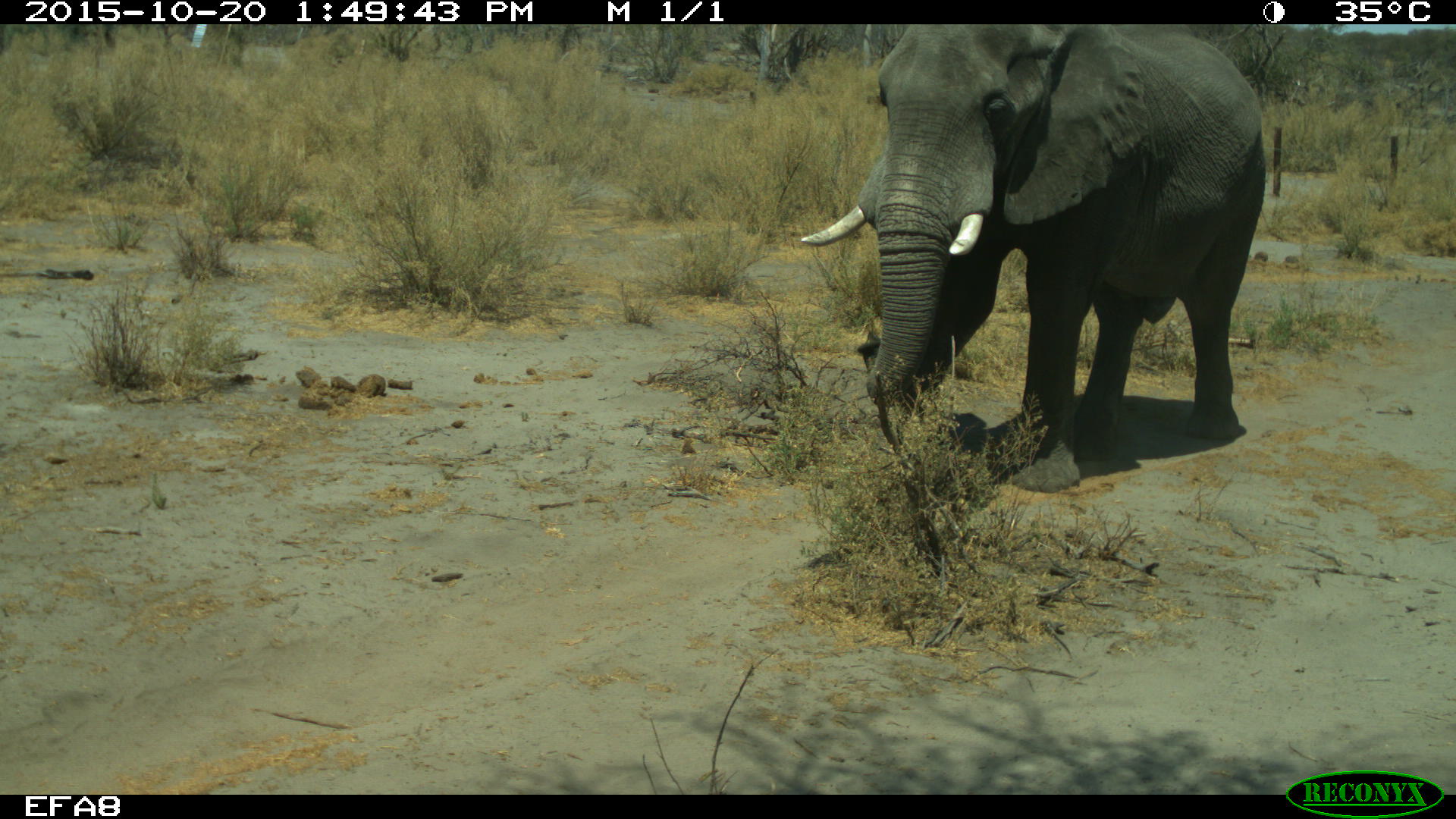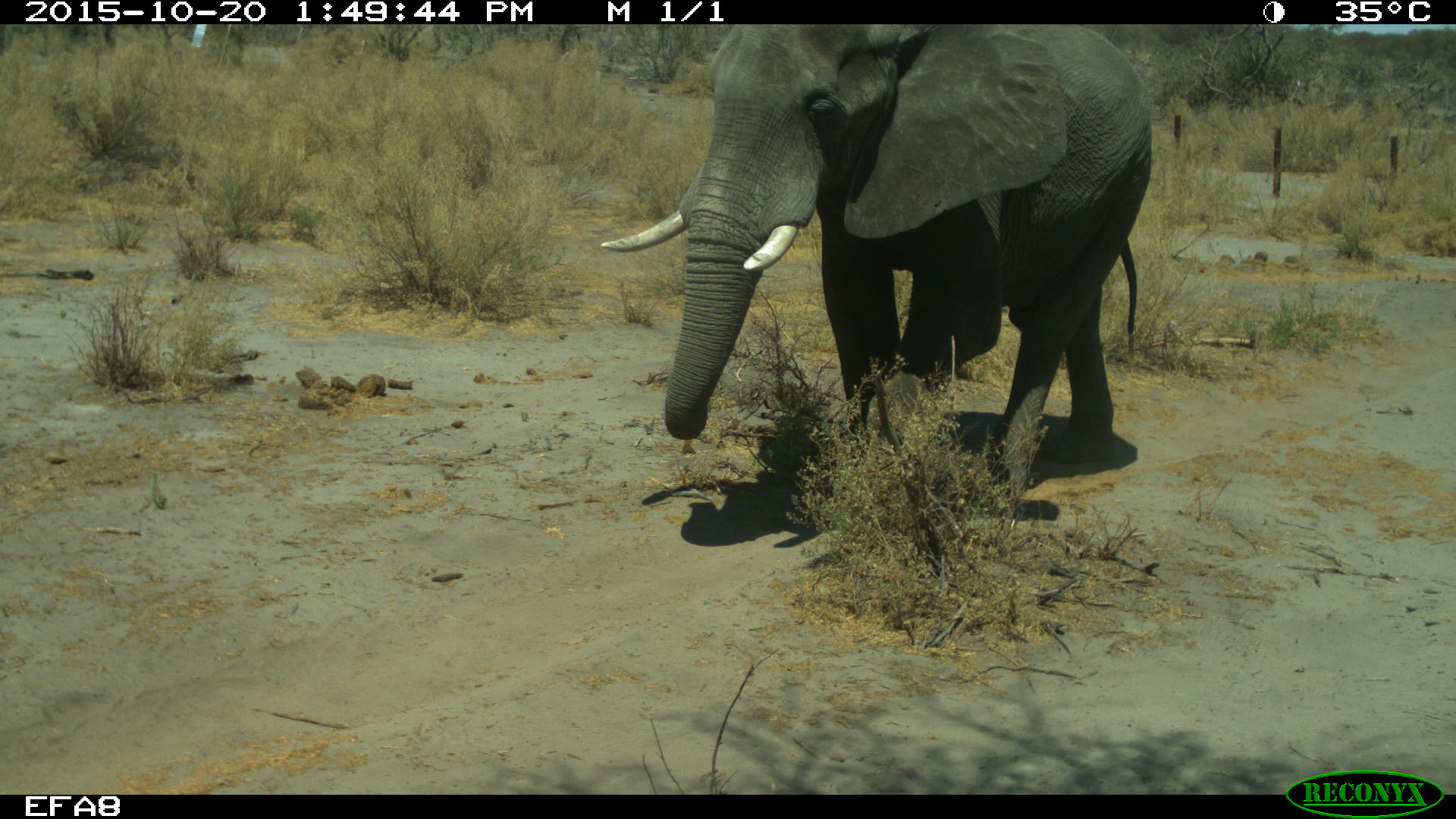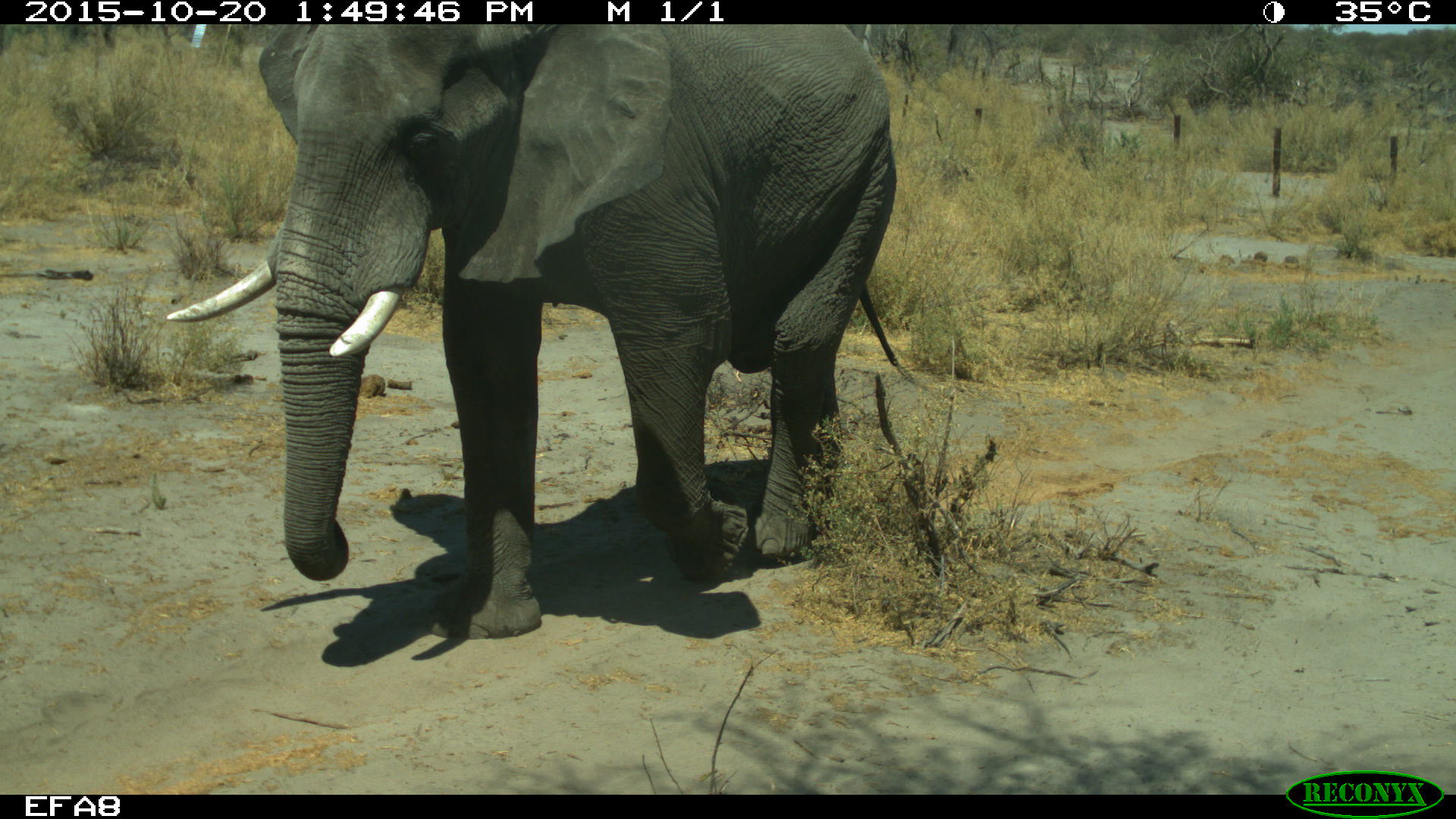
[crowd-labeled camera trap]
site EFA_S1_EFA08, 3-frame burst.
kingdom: Animalia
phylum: Chordata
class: Mammalia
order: Proboscidea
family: Elephantidae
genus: Loxodonta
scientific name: Loxodonta africana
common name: african bush elephant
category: elephant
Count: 1.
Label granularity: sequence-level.